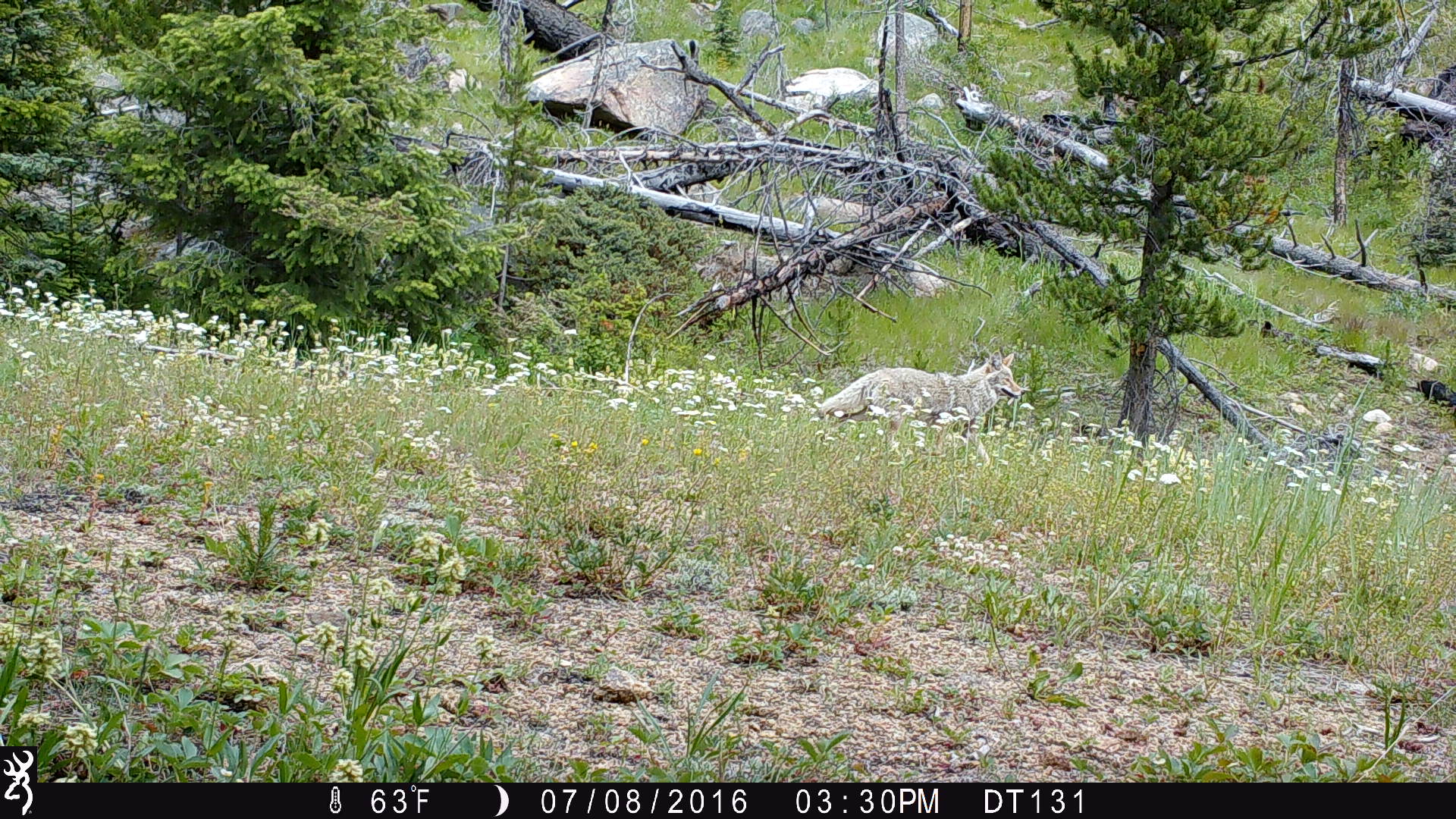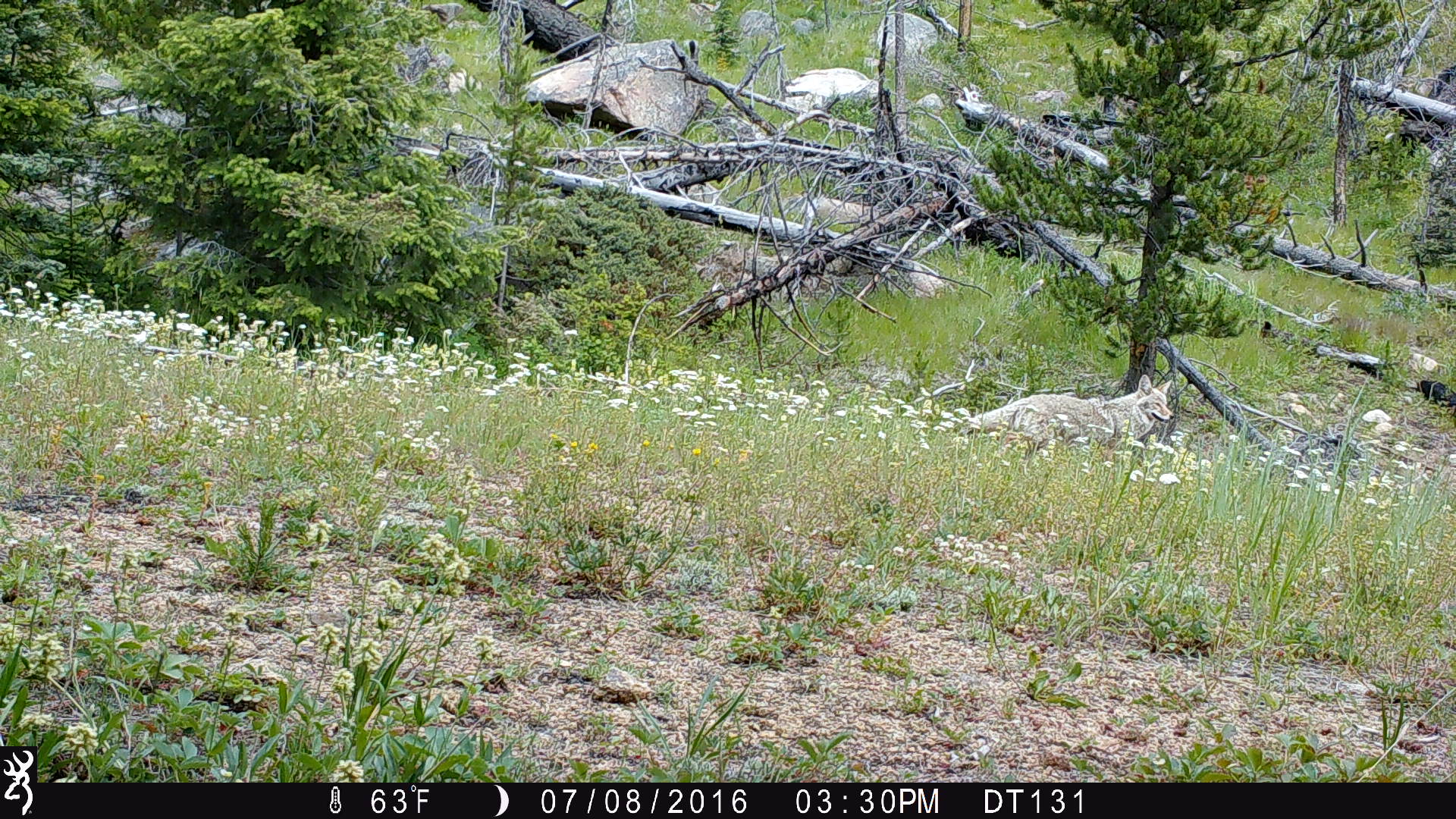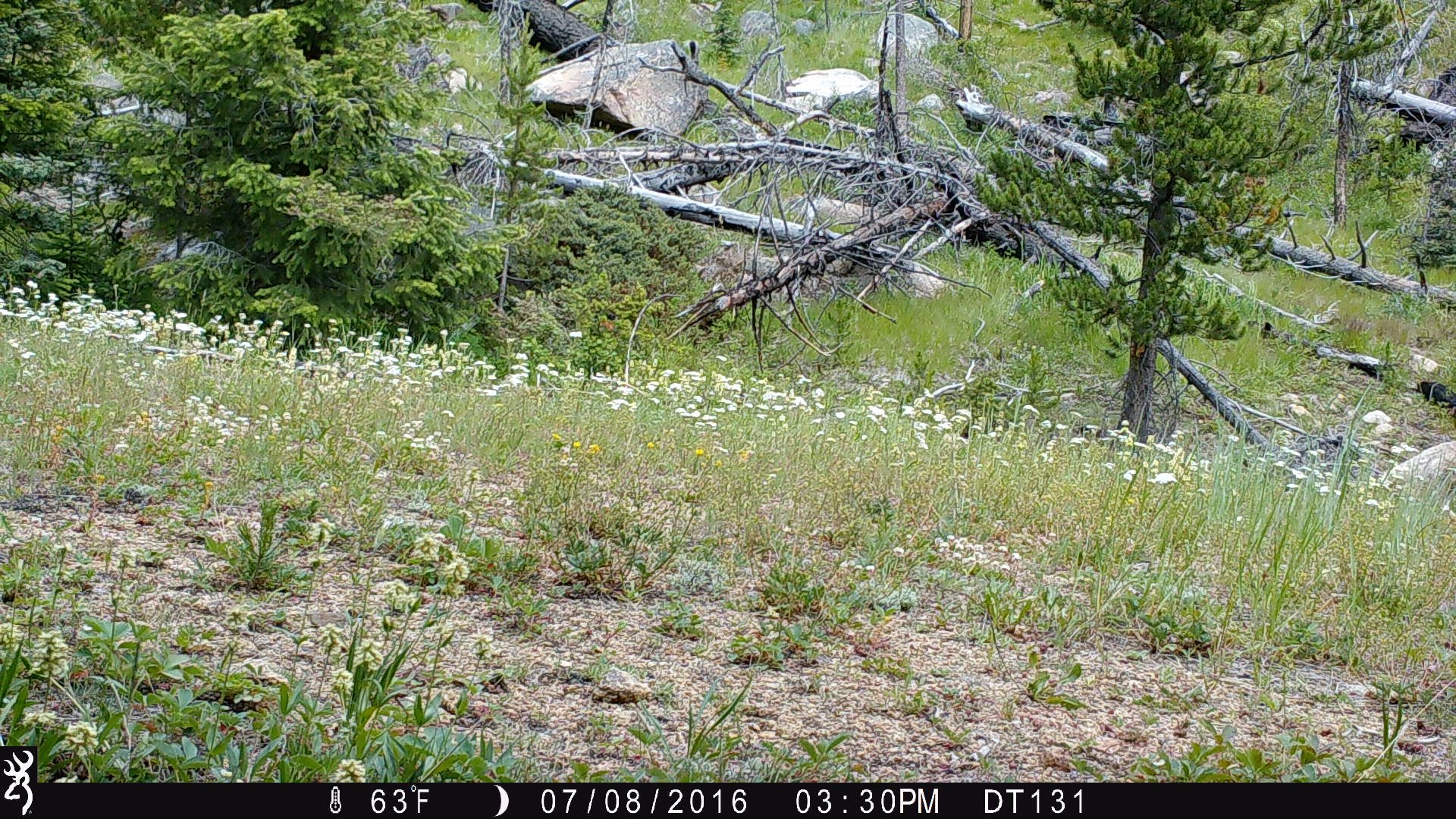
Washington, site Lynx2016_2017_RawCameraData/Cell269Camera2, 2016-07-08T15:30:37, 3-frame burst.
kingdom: Animalia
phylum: Chordata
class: Mammalia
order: Carnivora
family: Canidae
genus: Canis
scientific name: Canis latrans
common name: coyote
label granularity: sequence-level